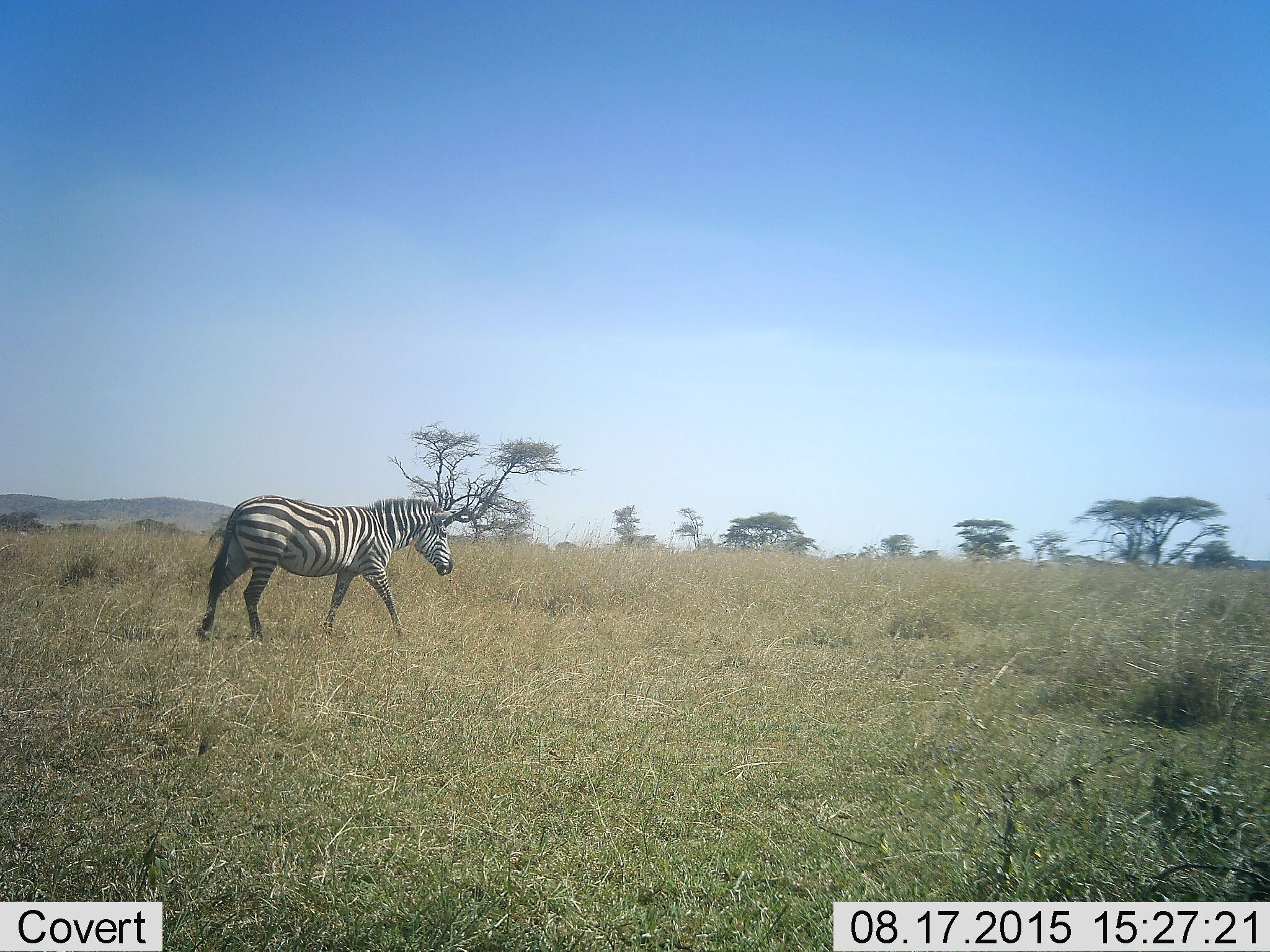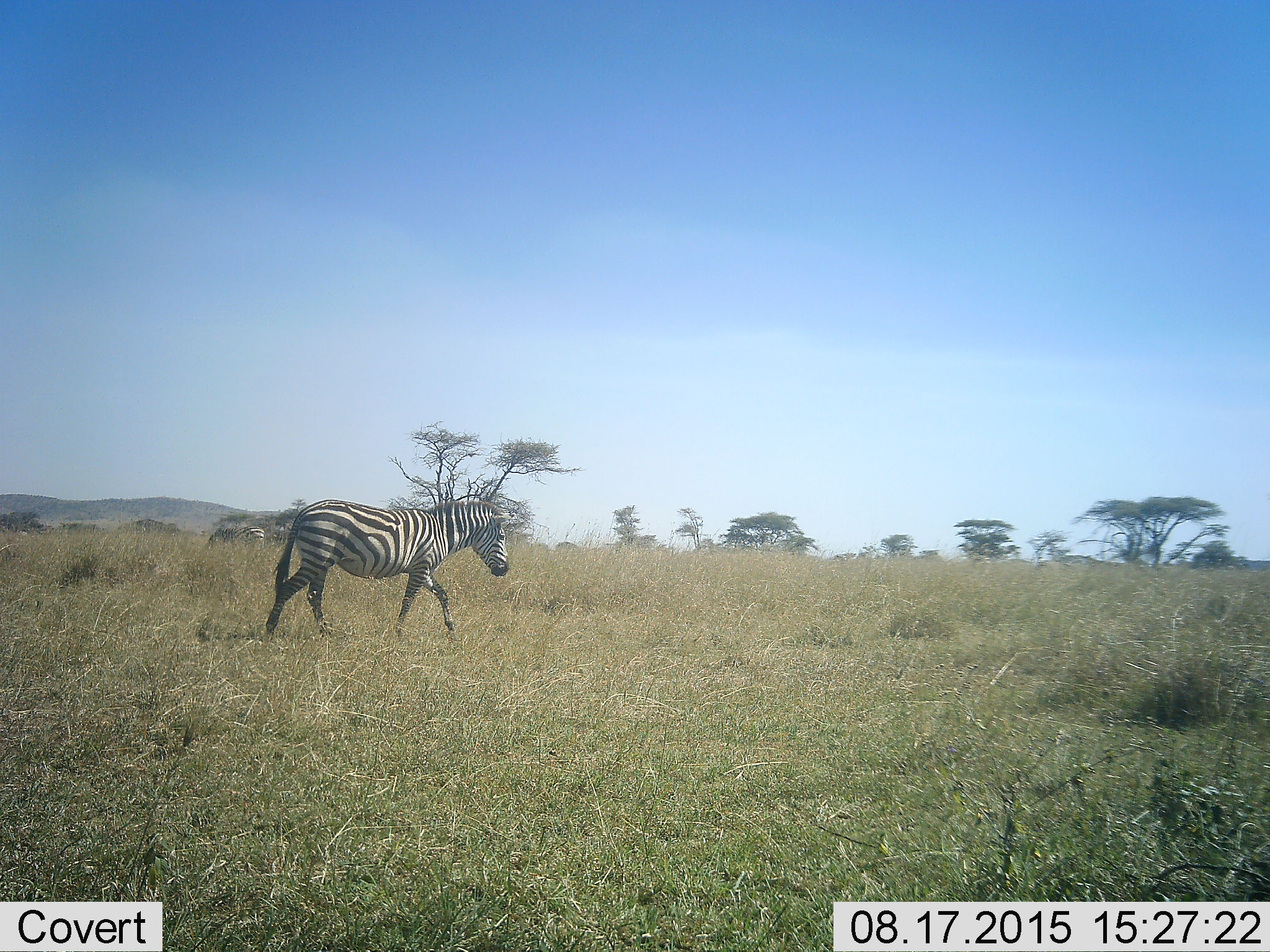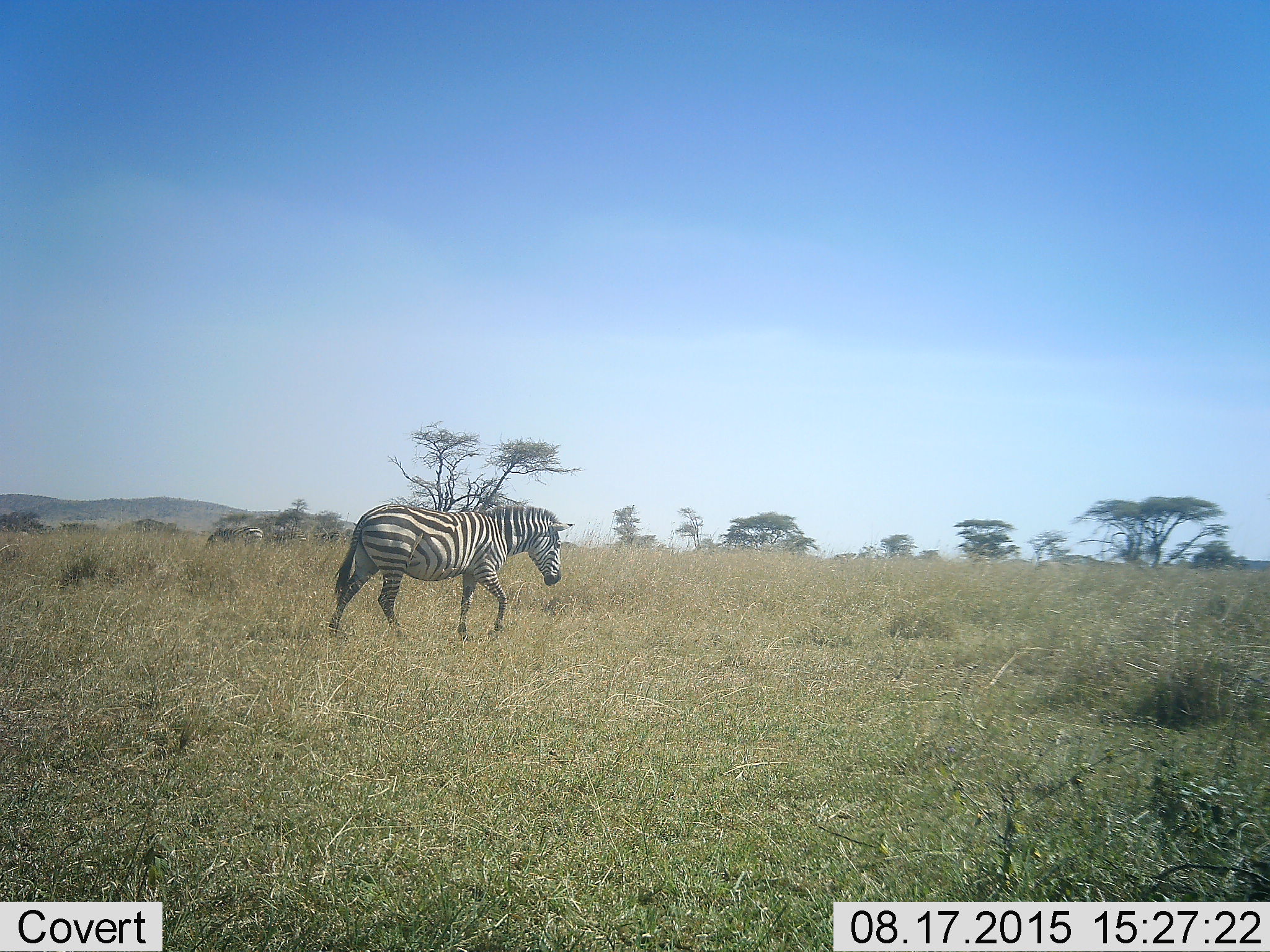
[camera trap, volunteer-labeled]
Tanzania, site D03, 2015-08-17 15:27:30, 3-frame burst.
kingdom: Animalia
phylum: Chordata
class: Mammalia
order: Perissodactyla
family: Equidae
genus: Equus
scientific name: Equus quagga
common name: plains zebra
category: zebra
Zebra (plains zebra) (Equus quagga), count 1. Behavior (volunteer vote fractions): standing 14%, resting 0%, moving 100%, interacting 0%. Young present (vote fraction): 0%. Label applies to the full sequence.